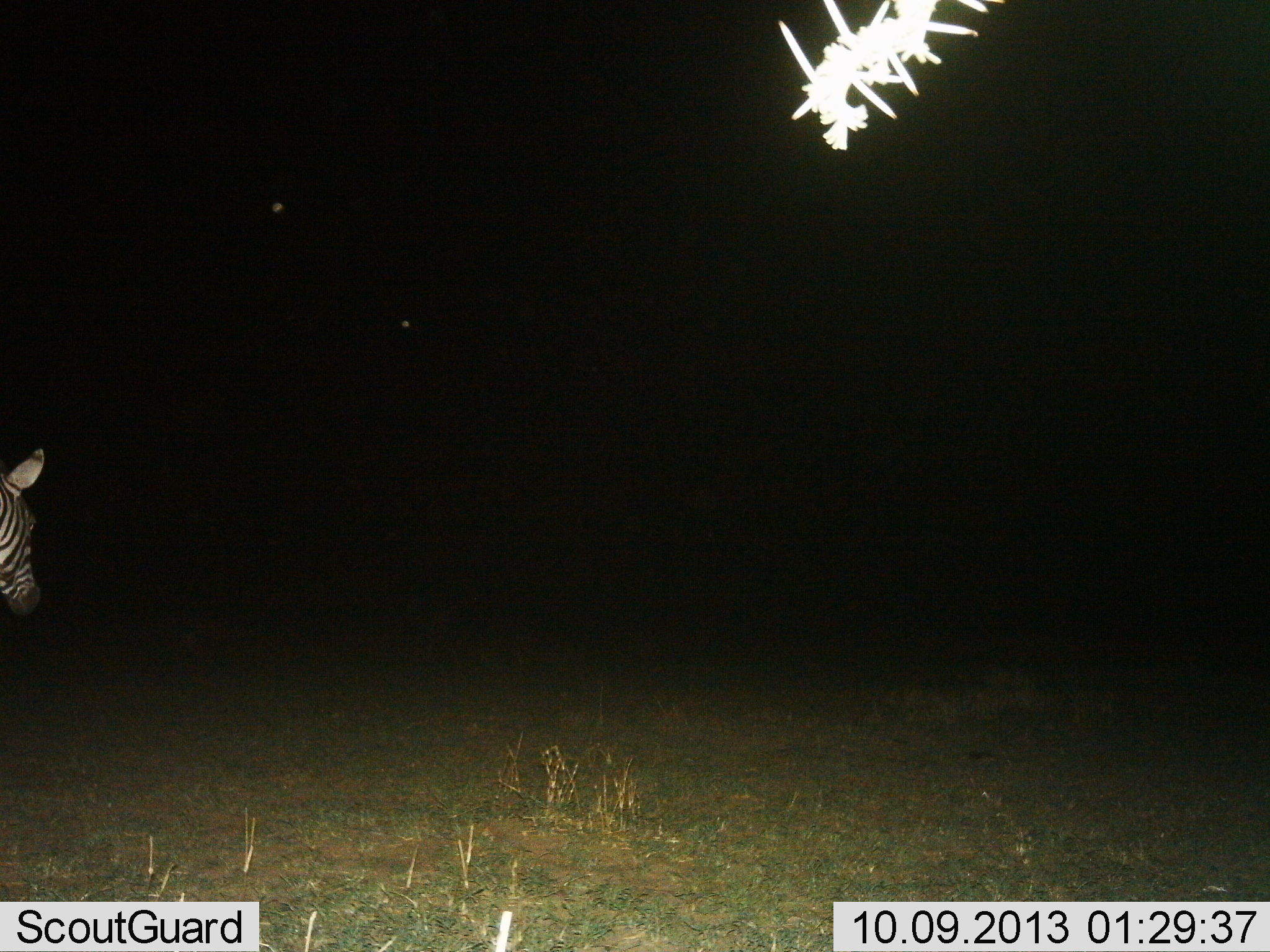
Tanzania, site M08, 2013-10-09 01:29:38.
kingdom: Animalia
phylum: Chordata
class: Mammalia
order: Perissodactyla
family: Equidae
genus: Equus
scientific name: Equus quagga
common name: plains zebra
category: zebra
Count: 1.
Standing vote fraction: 65%.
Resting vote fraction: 0%.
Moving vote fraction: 35%.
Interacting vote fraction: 0%.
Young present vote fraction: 0%.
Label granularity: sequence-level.